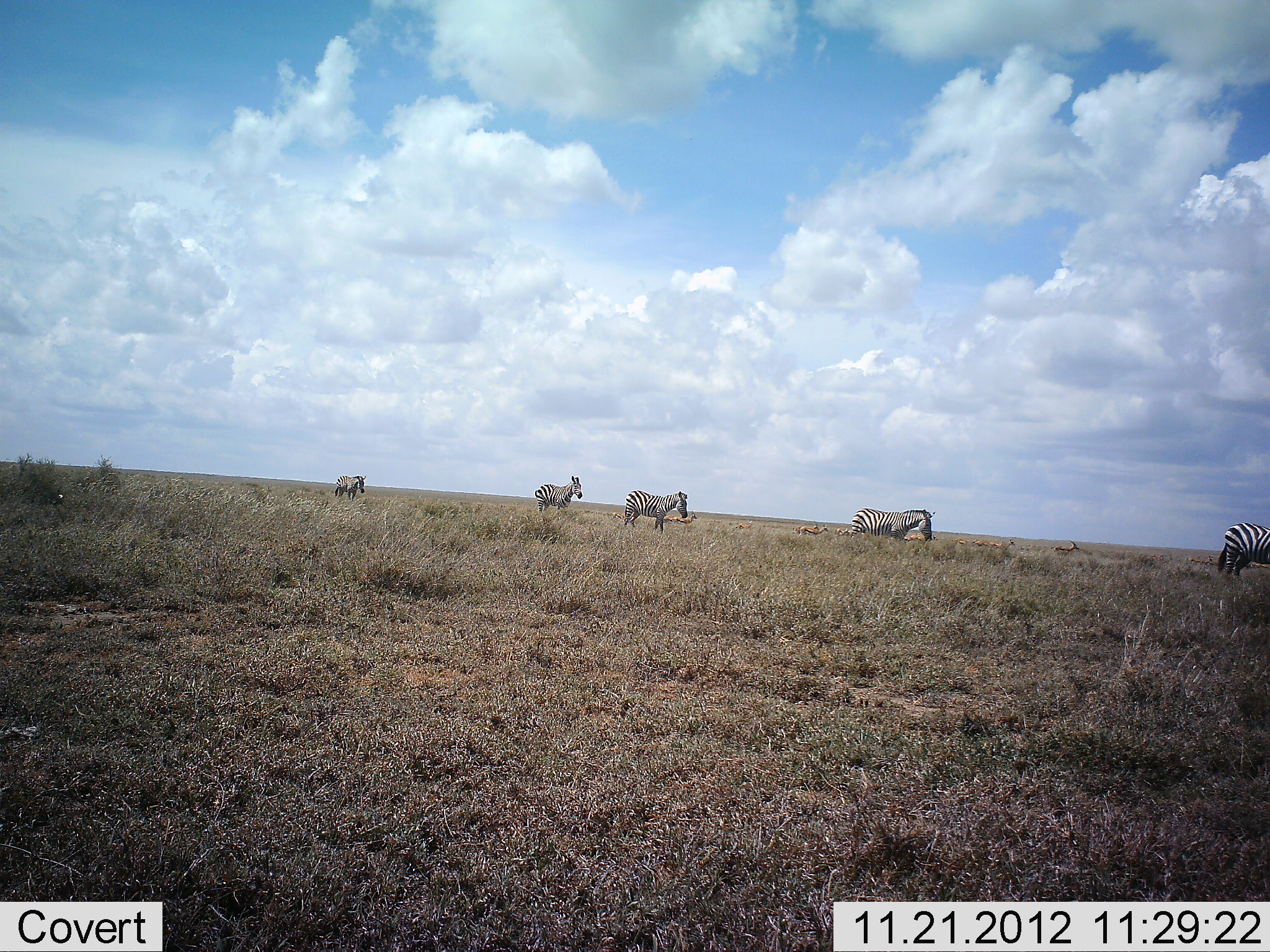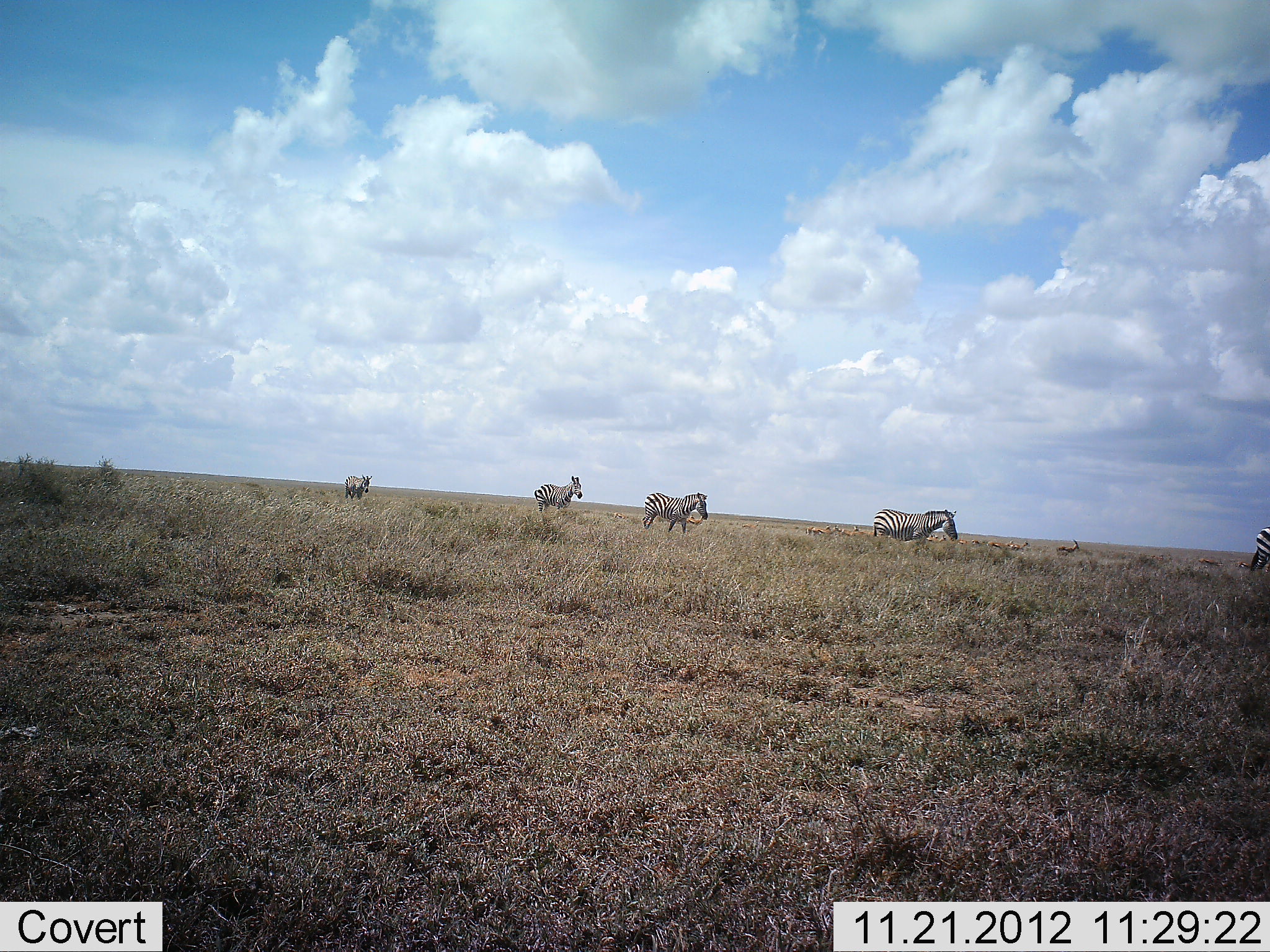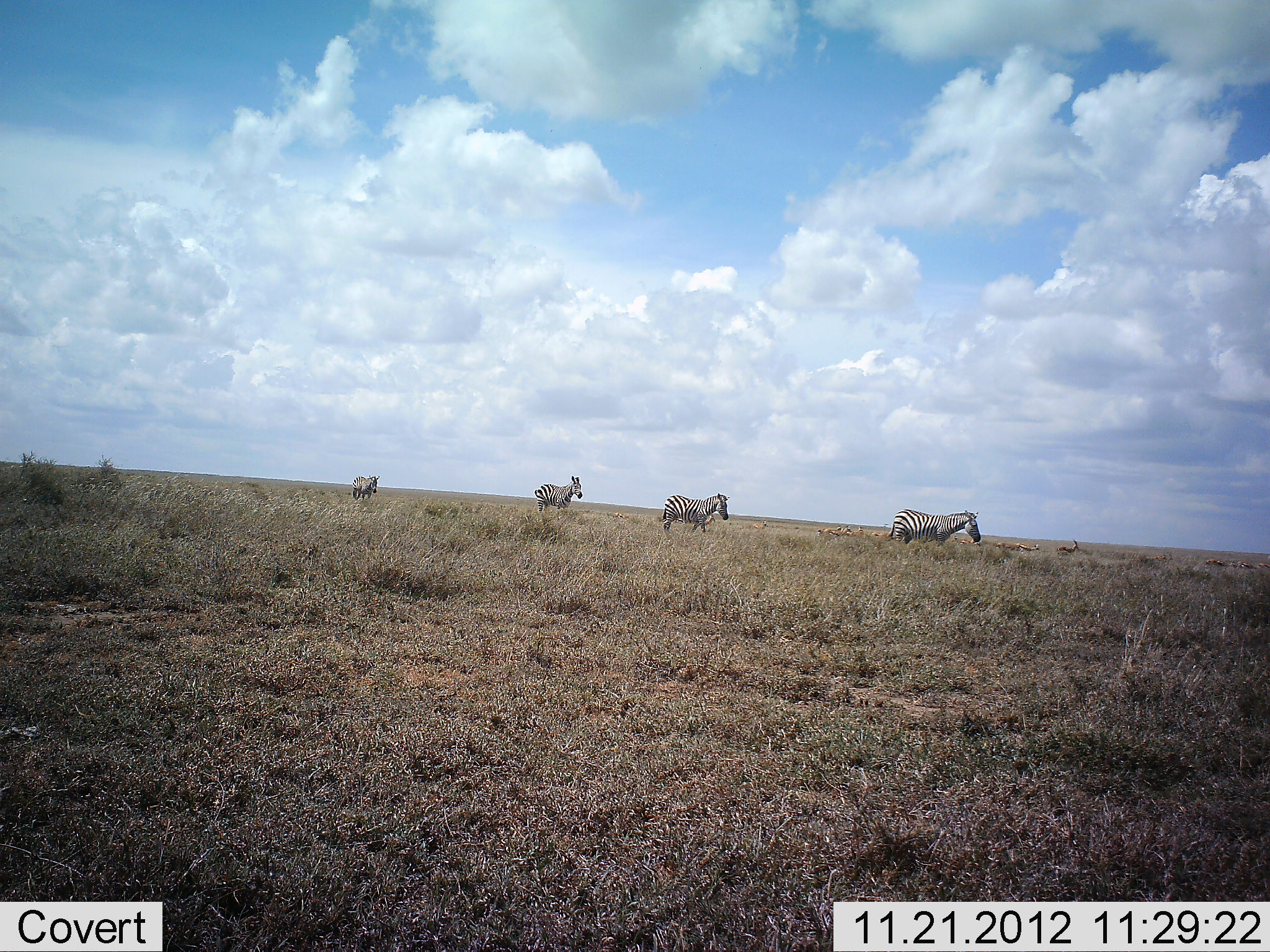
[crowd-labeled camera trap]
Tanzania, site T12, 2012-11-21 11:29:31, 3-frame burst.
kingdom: Animalia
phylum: Chordata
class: Mammalia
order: Artiodactyla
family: Bovidae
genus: Eudorcas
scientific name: Eudorcas thomsonii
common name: thomson's gazelle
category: gazellethomsons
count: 11-50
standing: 20%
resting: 0%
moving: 100%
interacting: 0%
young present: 0%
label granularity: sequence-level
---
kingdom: Animalia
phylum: Chordata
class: Mammalia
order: Perissodactyla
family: Equidae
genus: Equus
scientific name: Equus quagga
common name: plains zebra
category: zebra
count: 5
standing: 23%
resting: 0%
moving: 95%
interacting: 5%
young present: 0%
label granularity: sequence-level